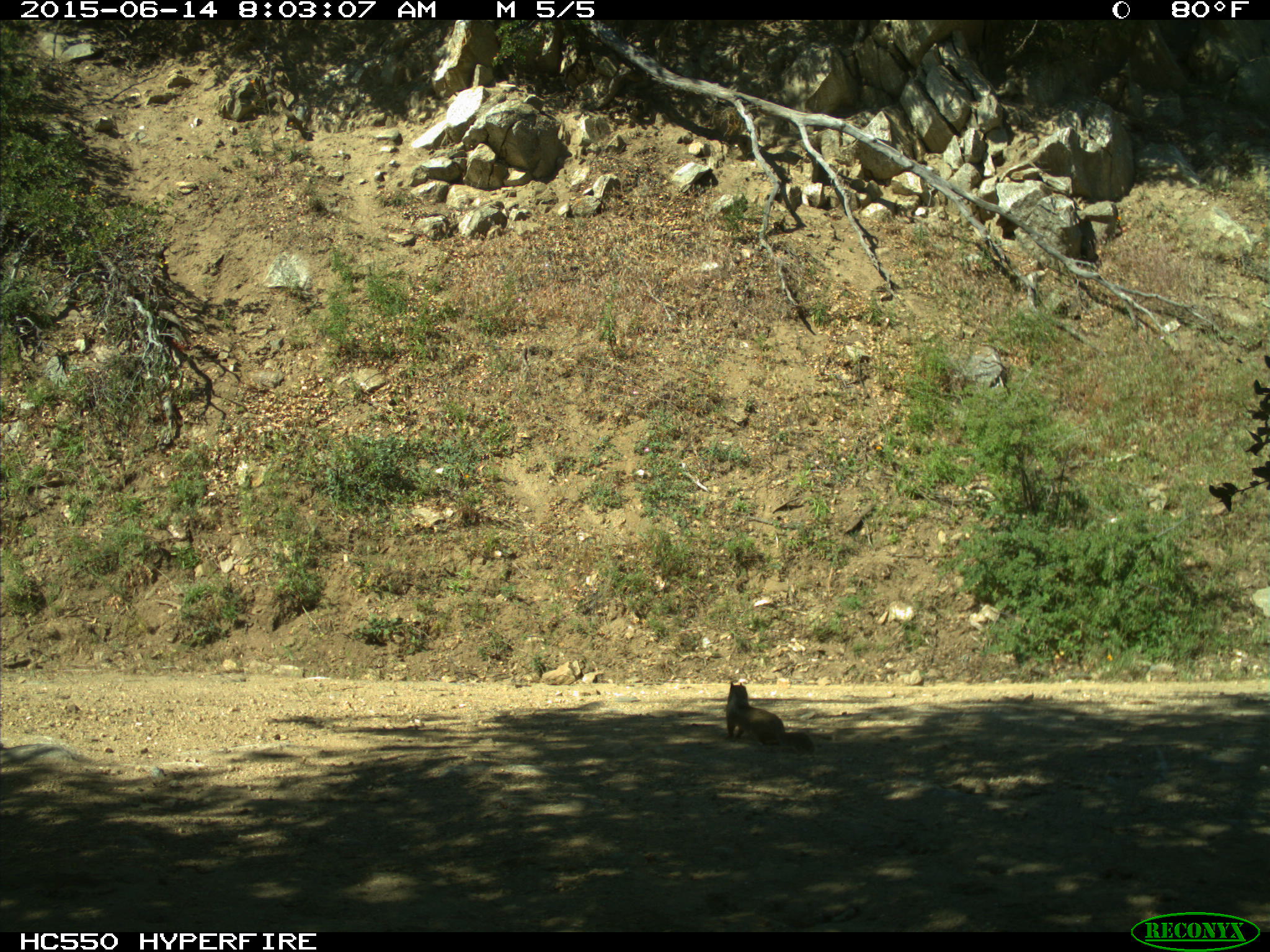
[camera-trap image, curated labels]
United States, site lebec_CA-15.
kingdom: Animalia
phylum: Chordata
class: Mammalia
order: Rodentia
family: Sciuridae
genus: Otospermophilus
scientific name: Otospermophilus beecheyi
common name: california ground squirrel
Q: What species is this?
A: Otospermophilus beecheyi (california ground squirrel).